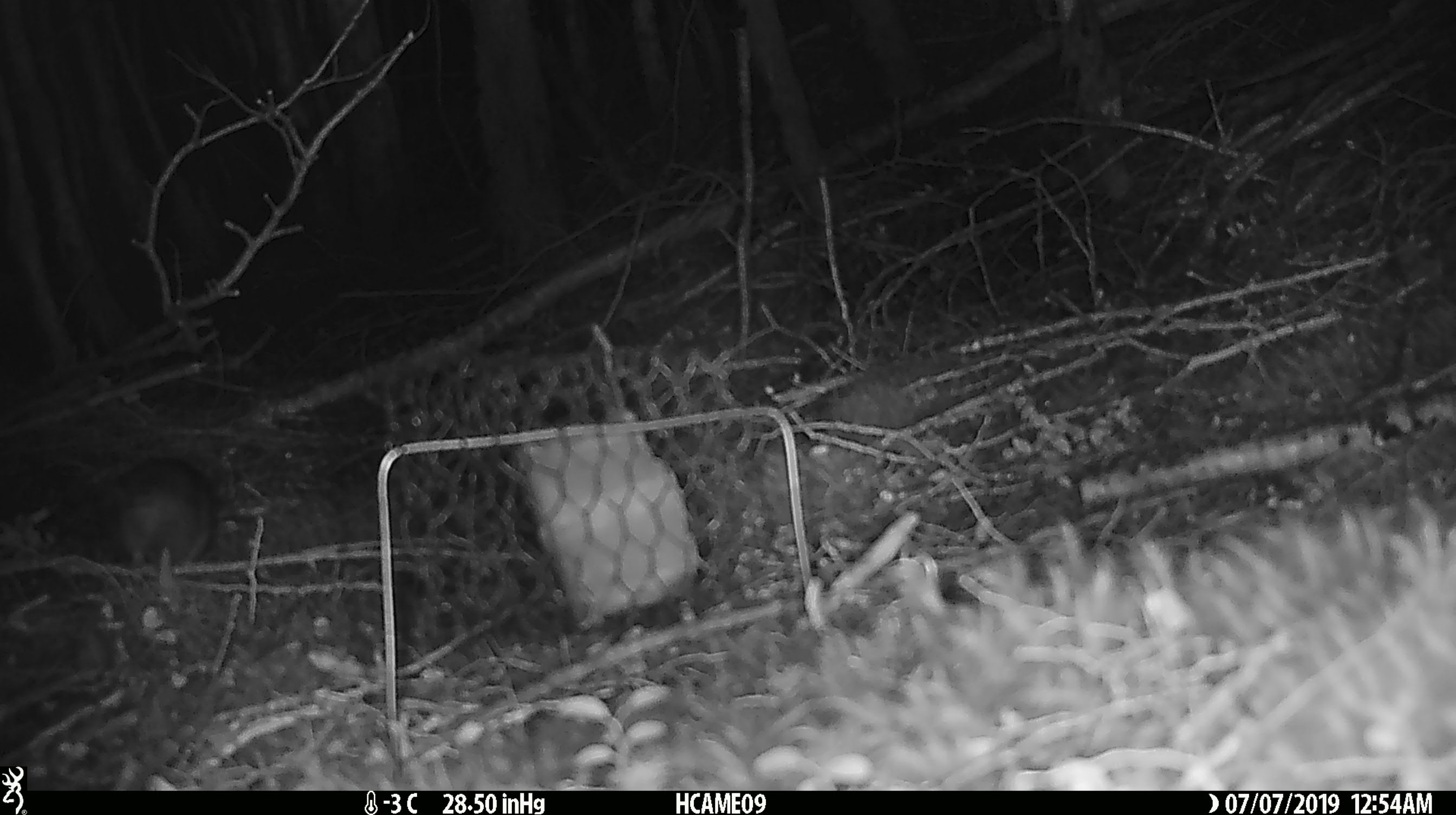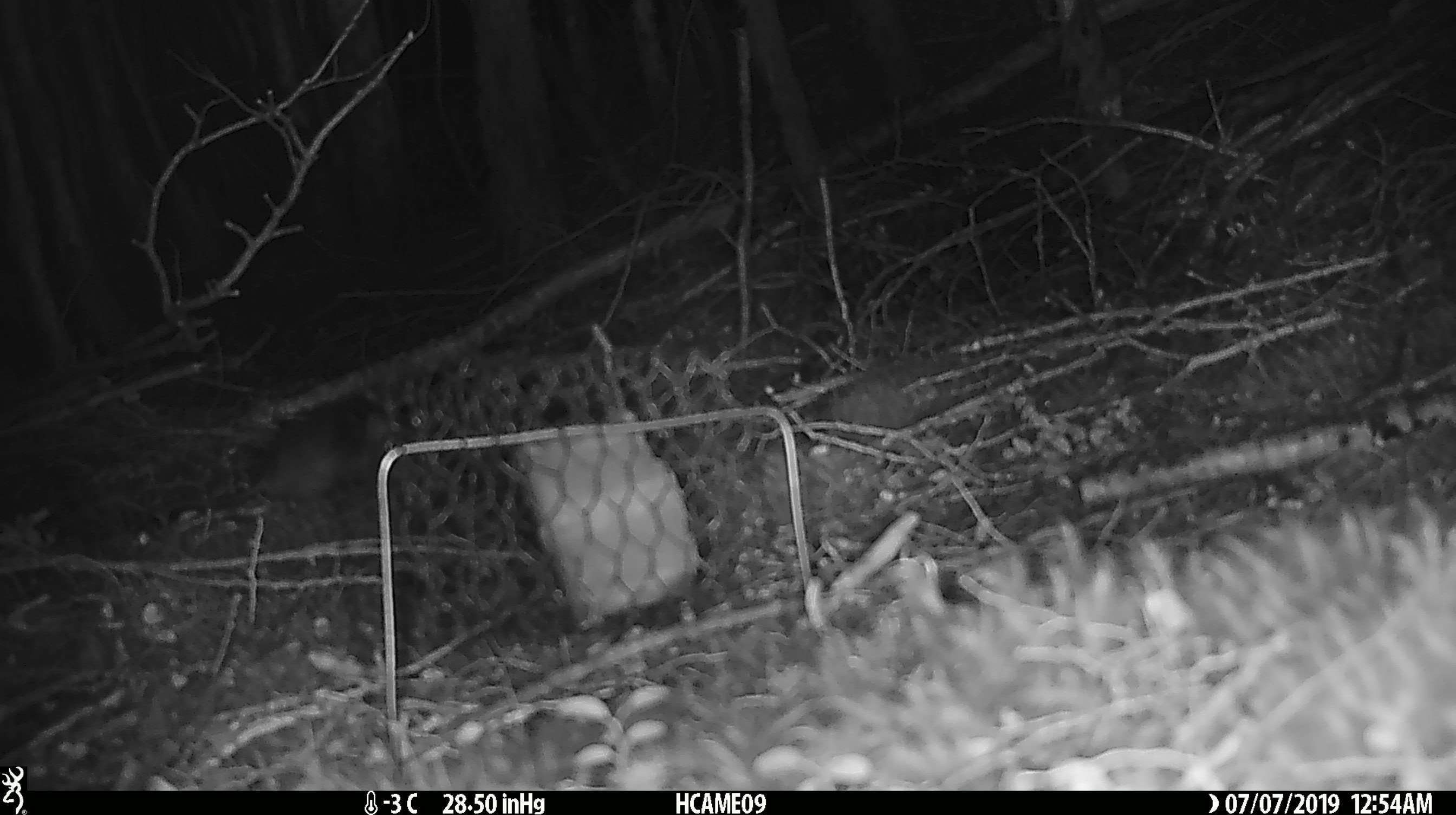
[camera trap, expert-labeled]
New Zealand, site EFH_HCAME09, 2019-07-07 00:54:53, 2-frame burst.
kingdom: Animalia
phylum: Chordata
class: Mammalia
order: Rodentia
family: Muridae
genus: Rattus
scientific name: Rattus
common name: rat